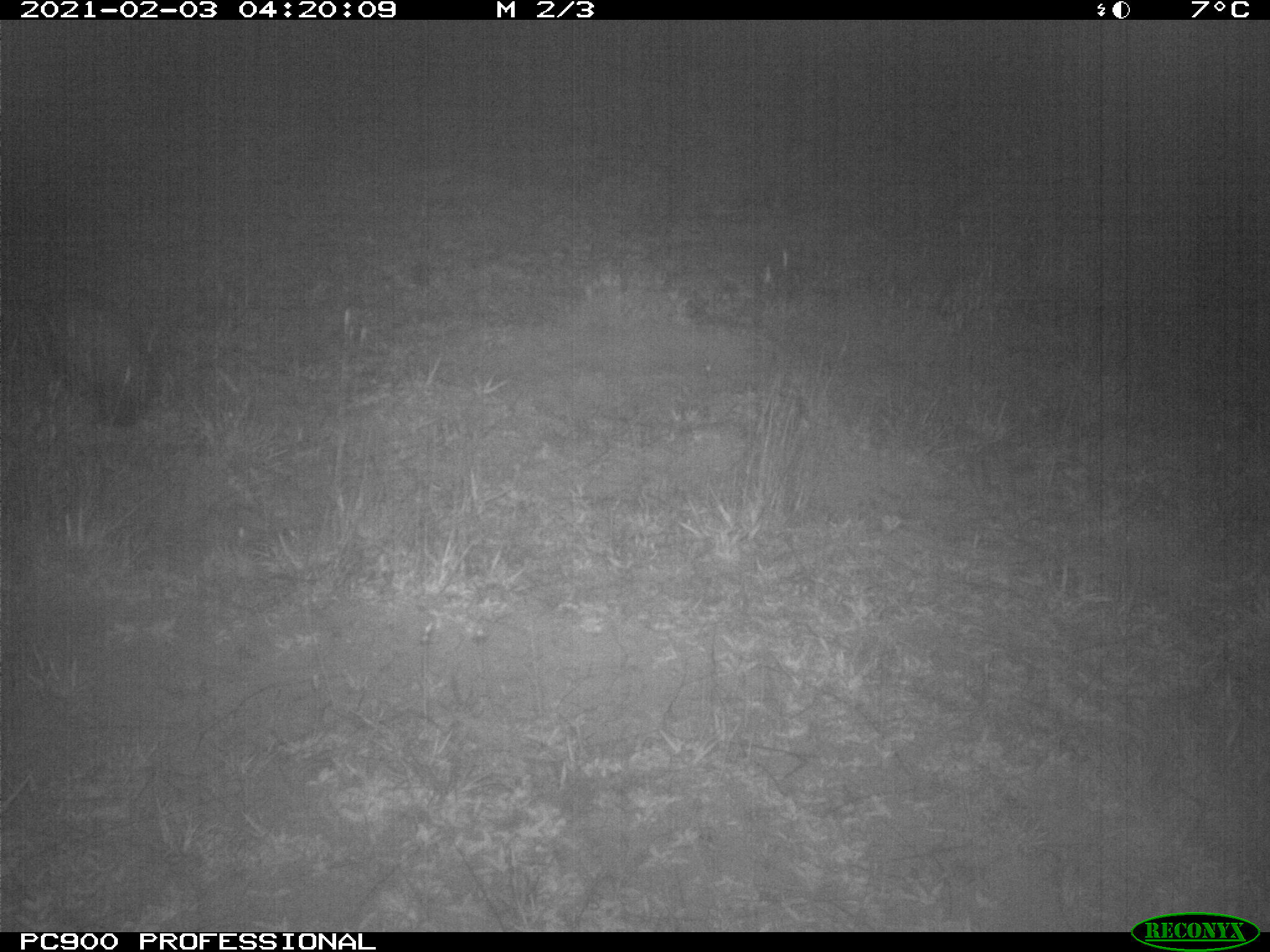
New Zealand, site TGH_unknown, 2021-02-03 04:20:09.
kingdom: Animalia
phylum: Chordata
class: Mammalia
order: Carnivora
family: Mustelidae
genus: Mustela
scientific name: Mustela furo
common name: ferret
Ferret (Mustela furo).